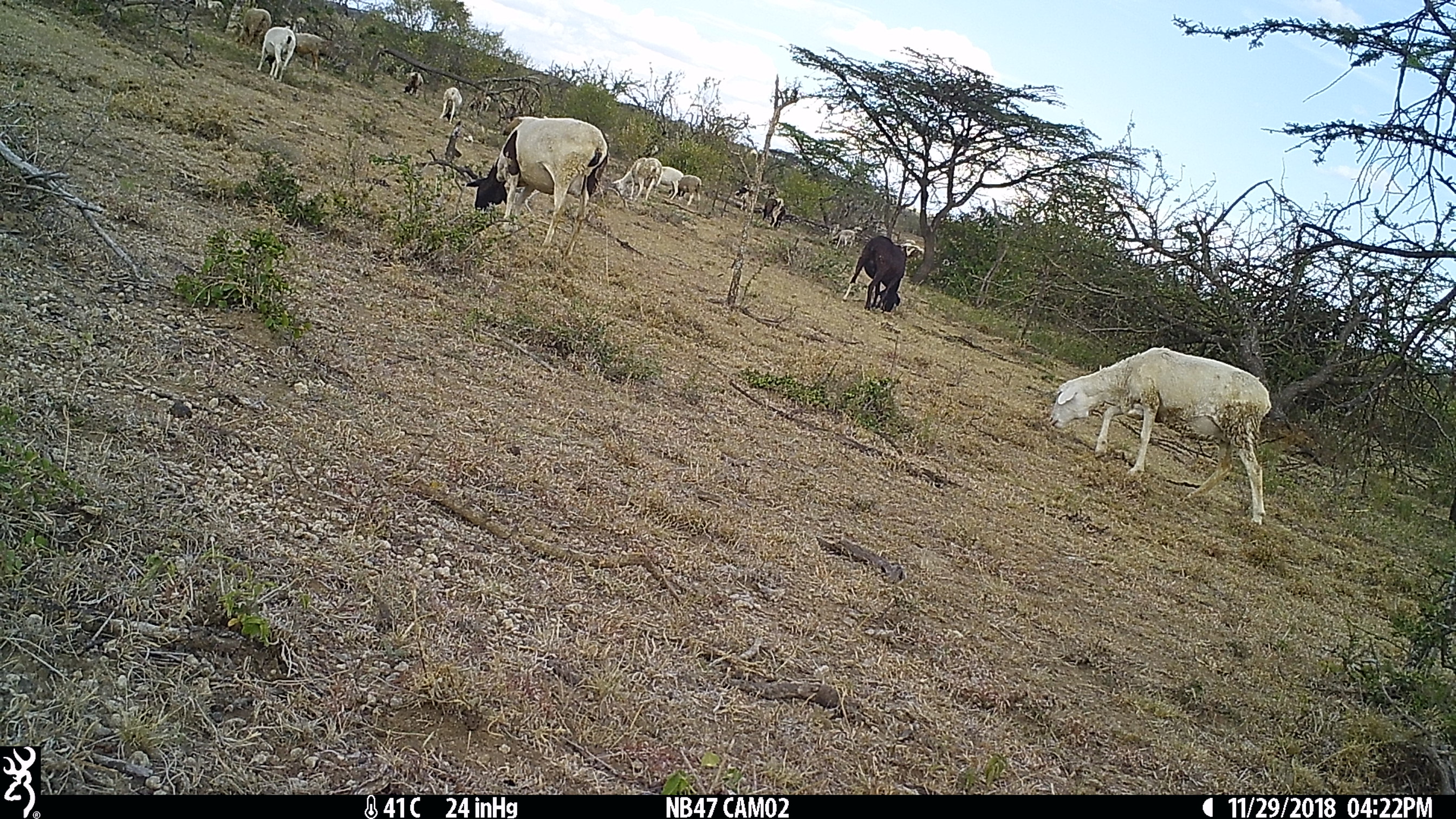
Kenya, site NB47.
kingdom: Animalia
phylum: Chordata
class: Mammalia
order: Artiodactyla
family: Bovidae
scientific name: Bovidae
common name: sheep or goat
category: shoat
Shoat (sheep or goat) (Bovidae).